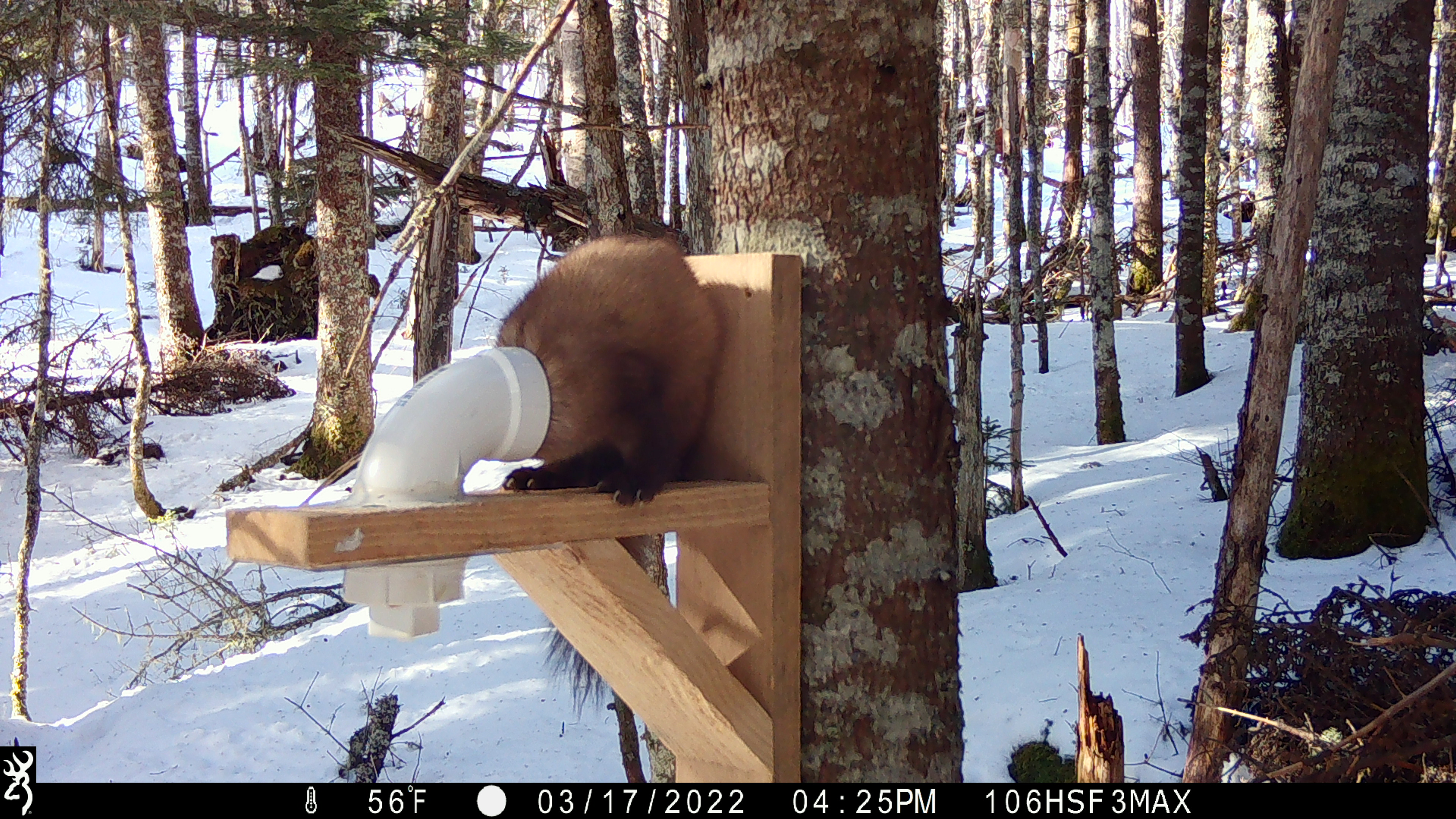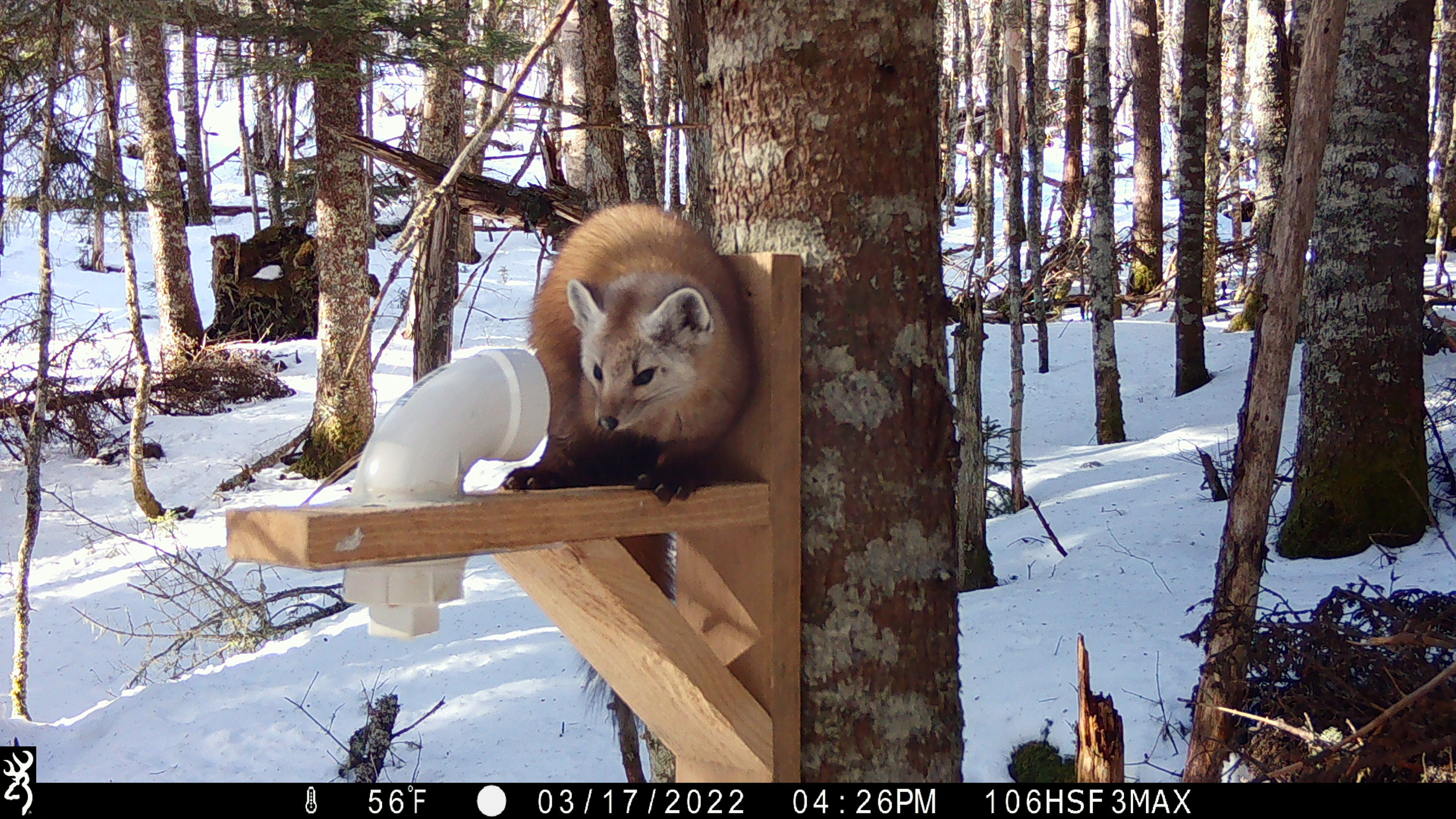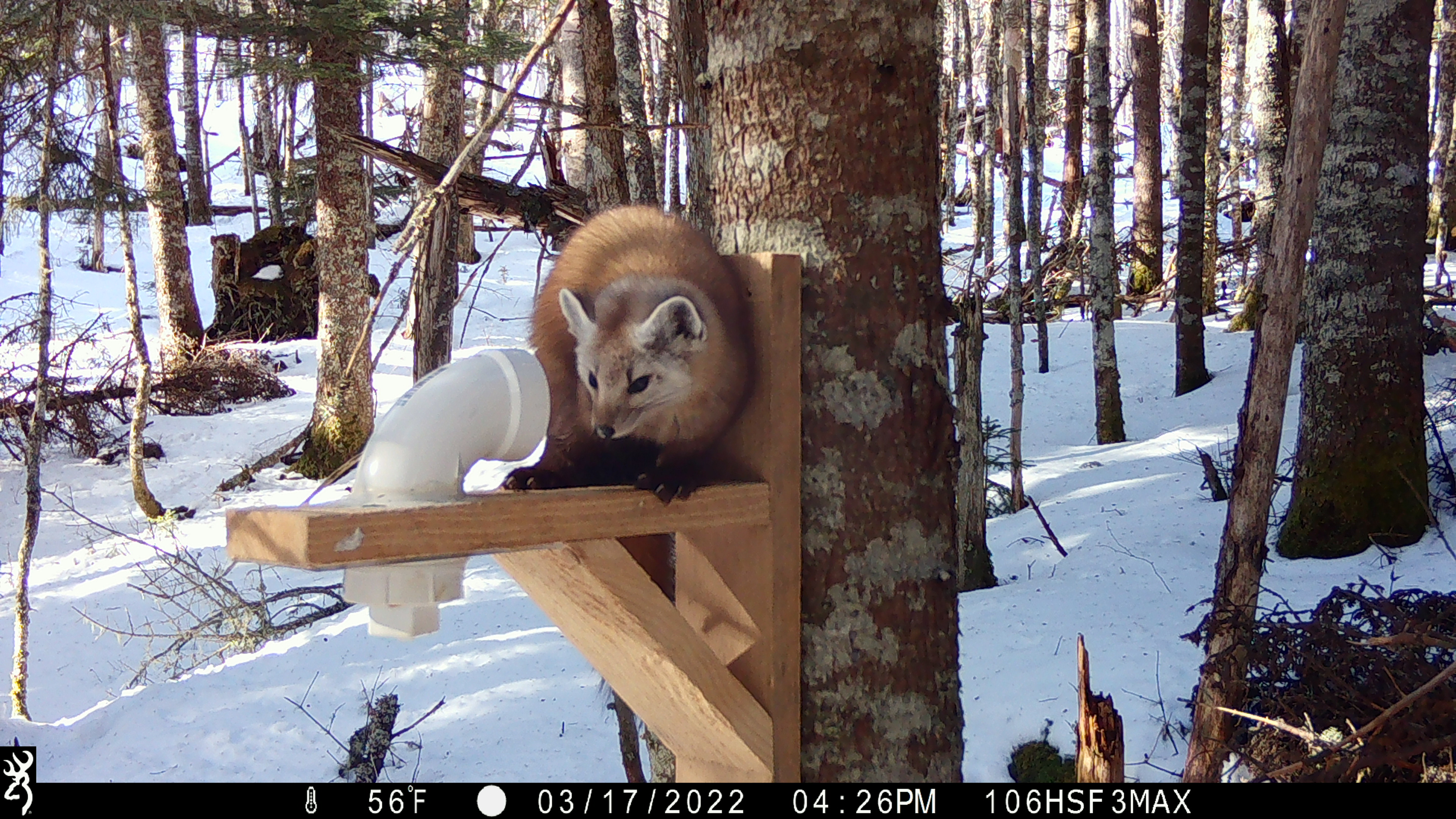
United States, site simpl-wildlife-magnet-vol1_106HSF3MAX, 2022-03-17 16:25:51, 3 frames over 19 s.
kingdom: Animalia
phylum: Chordata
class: Mammalia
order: Carnivora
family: Mustelidae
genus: Martes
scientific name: Martes americana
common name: american marten